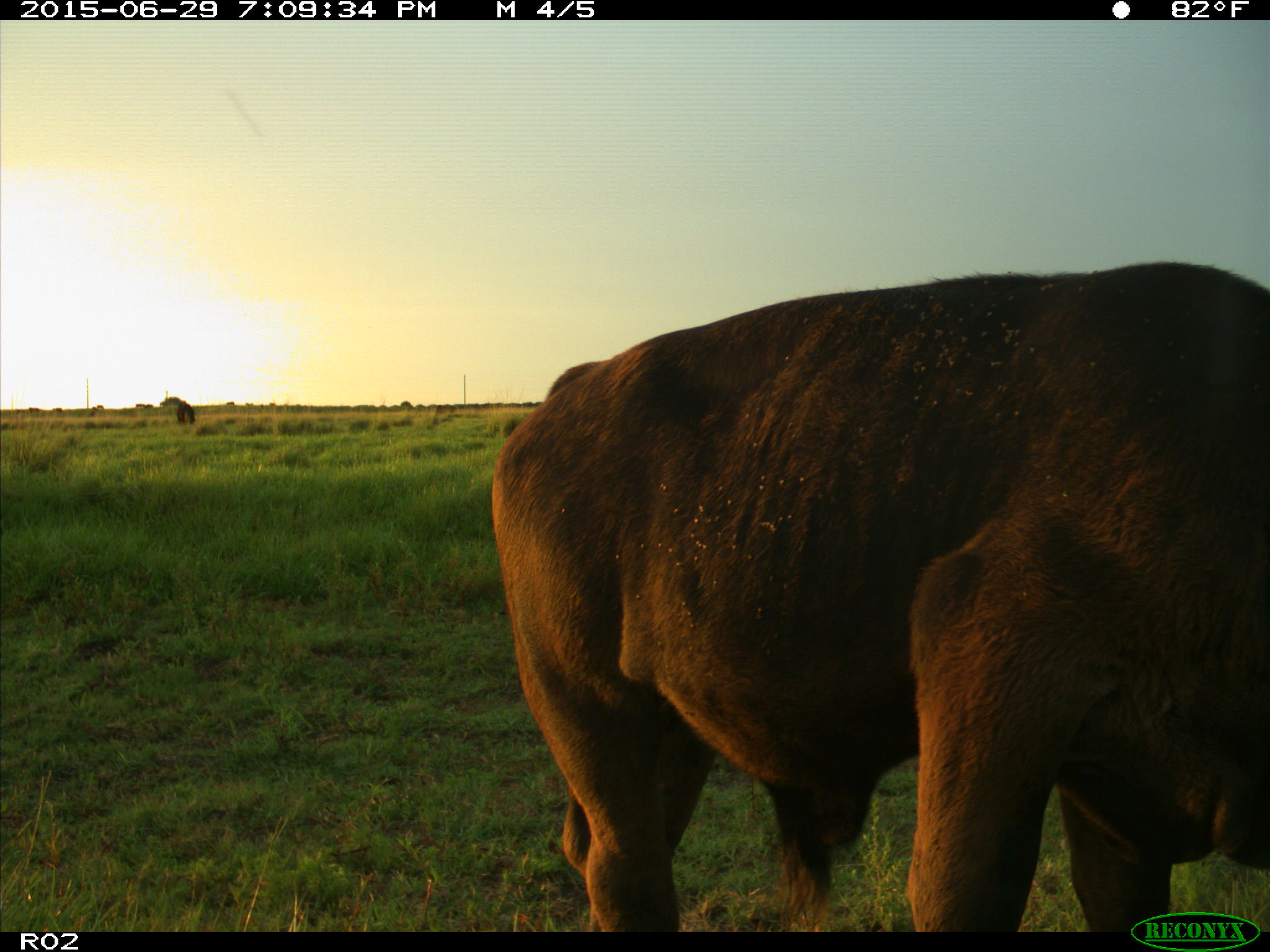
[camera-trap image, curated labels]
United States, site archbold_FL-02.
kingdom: Animalia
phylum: Chordata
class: Mammalia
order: Artiodactyla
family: Bovidae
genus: Bos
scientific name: Bos taurus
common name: domestic cow